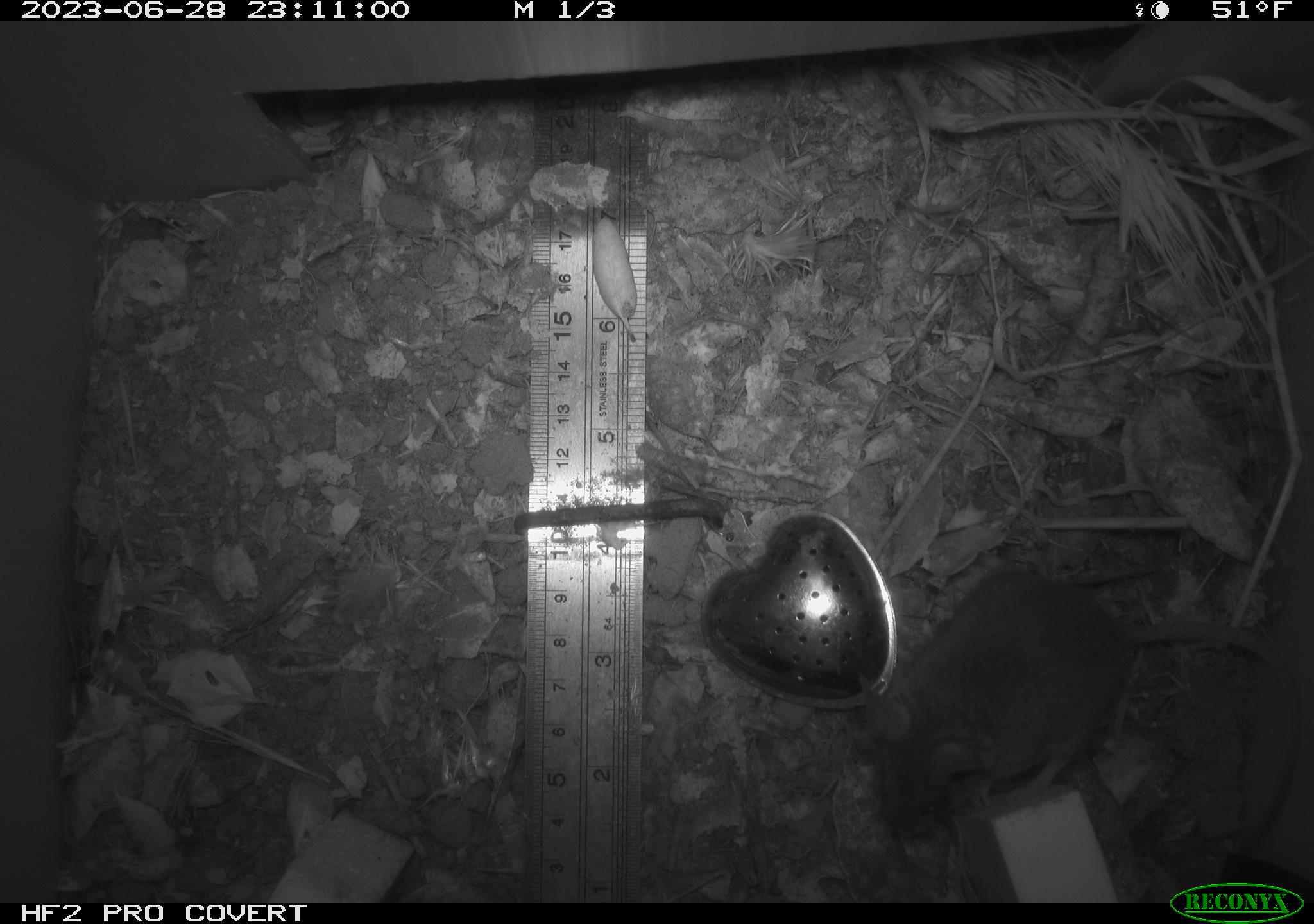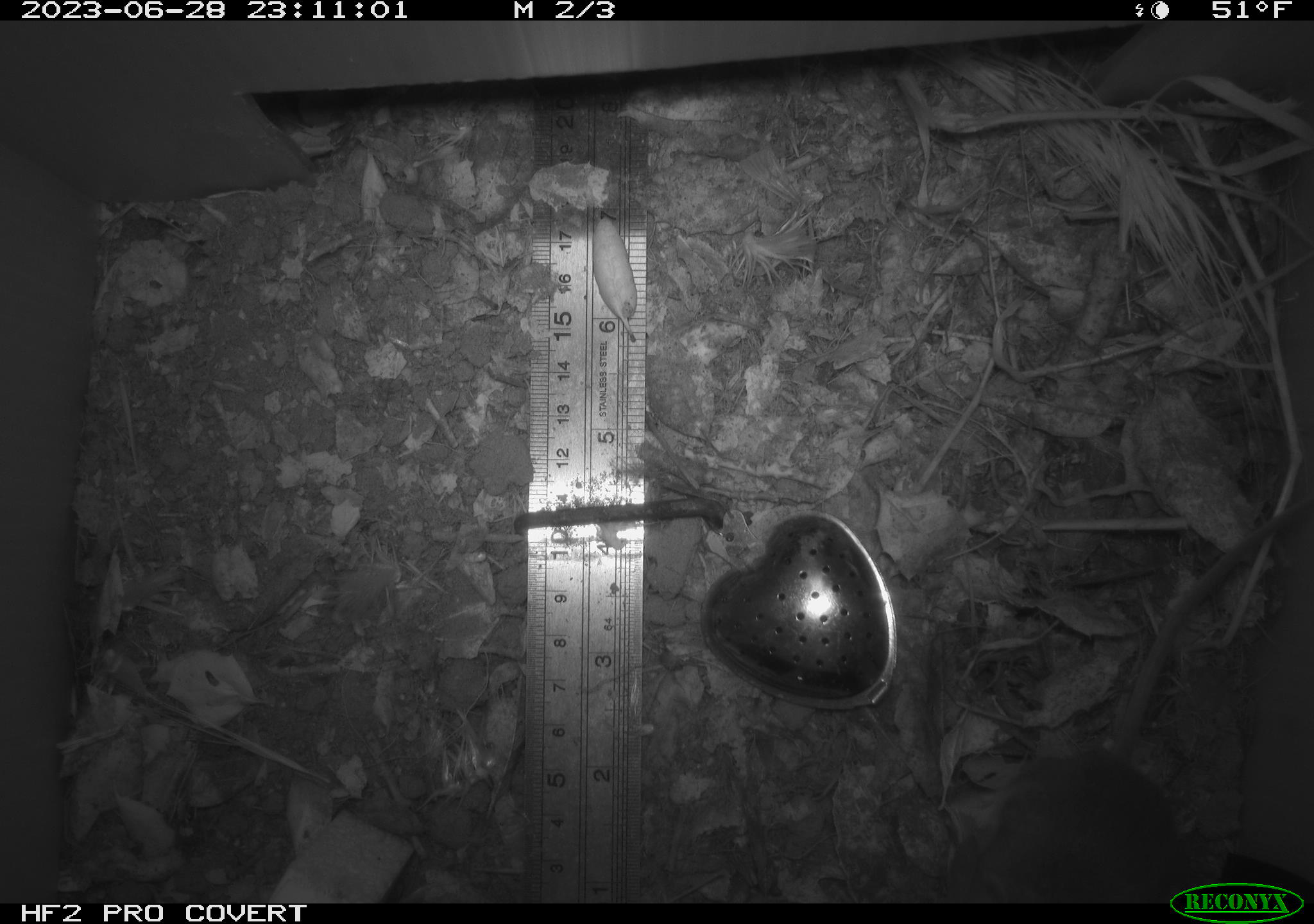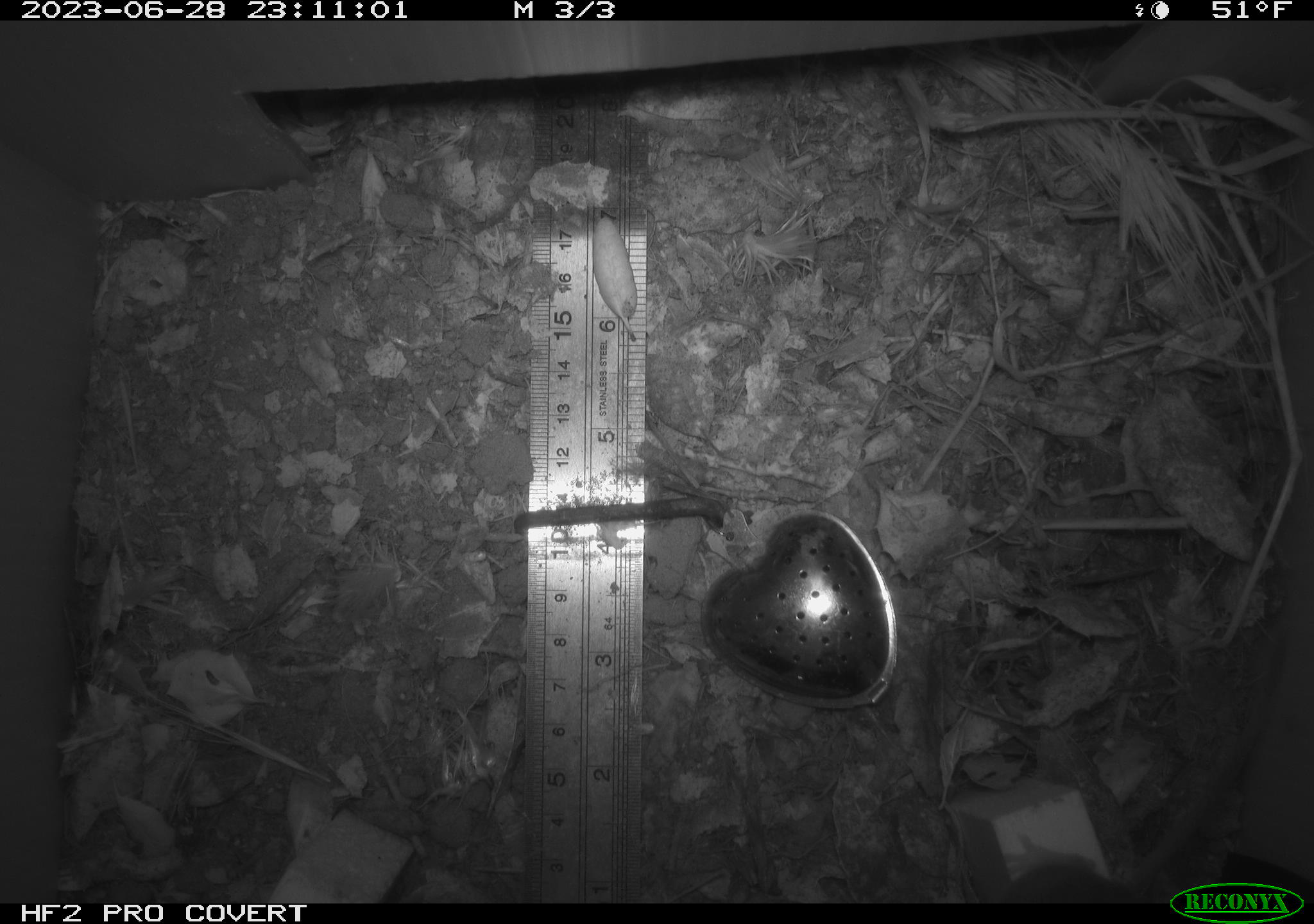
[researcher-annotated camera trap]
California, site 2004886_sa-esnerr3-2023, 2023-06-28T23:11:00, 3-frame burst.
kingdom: Animalia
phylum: Chordata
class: Mammalia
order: Rodentia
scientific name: Rodentia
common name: mouse species